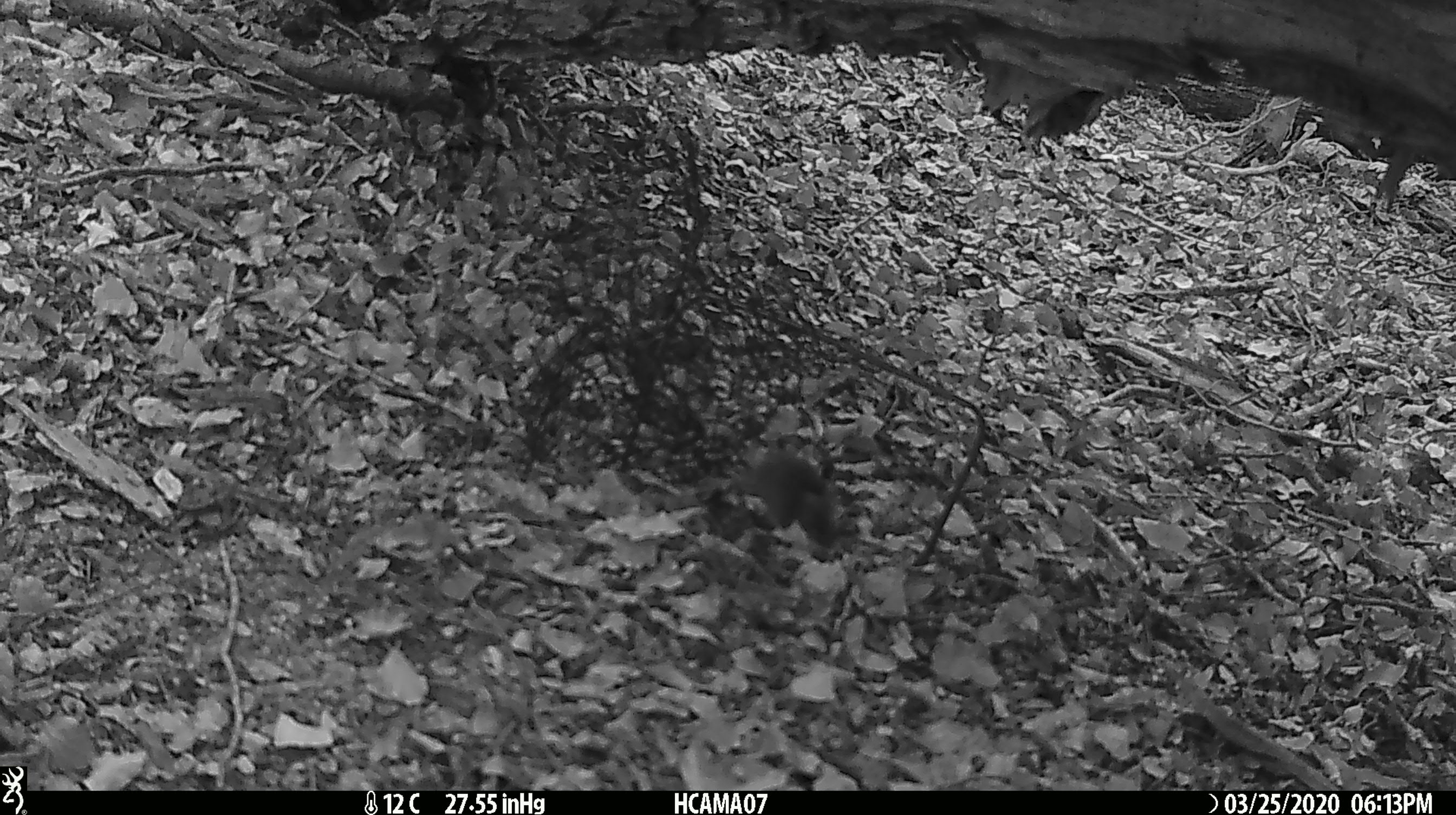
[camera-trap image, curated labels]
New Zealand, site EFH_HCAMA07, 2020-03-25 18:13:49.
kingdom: Animalia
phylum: Chordata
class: Mammalia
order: Rodentia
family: Muridae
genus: Mus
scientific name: Mus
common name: mouse